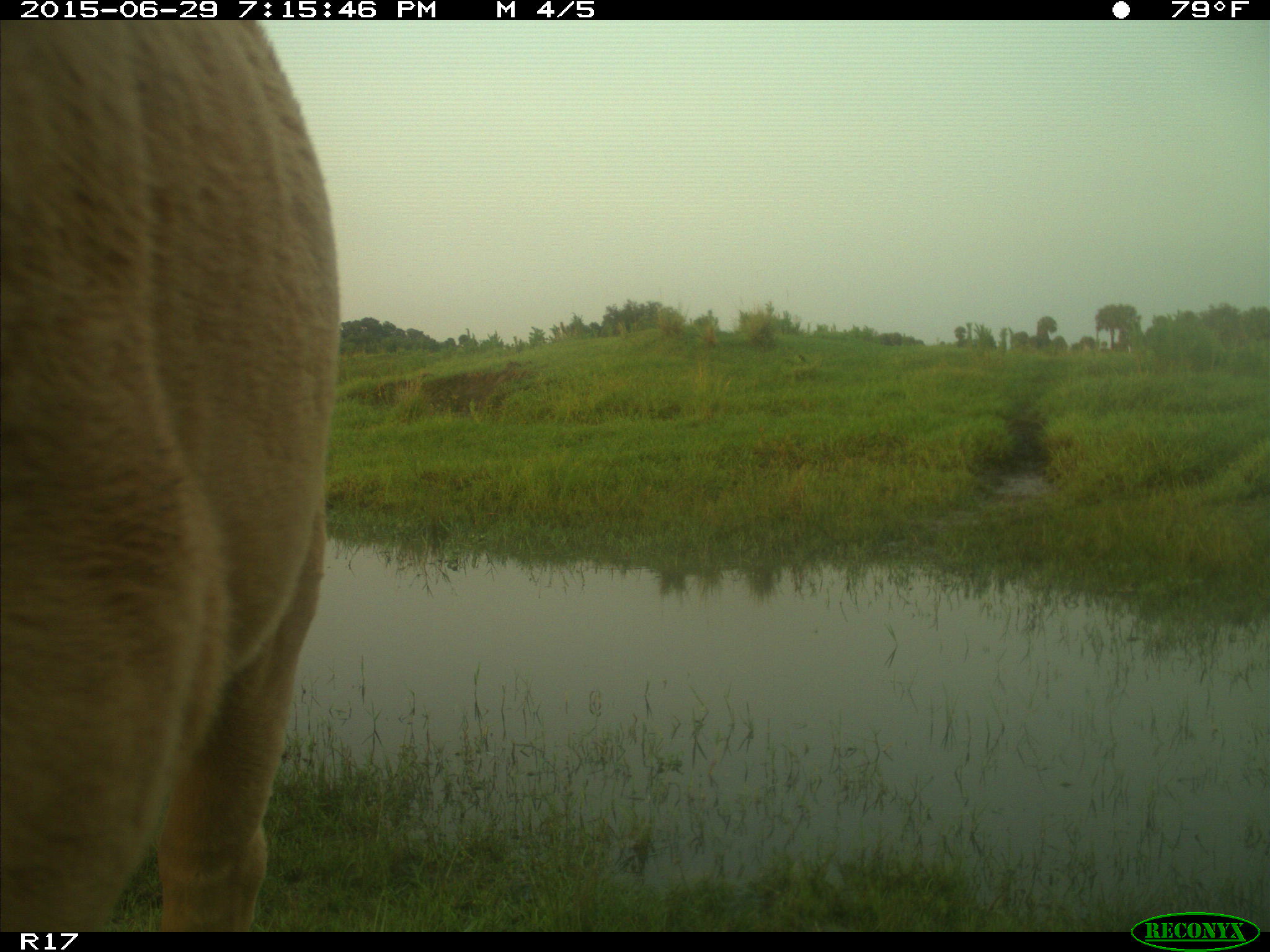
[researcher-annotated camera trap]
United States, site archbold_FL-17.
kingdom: Animalia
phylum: Chordata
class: Mammalia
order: Artiodactyla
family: Bovidae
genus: Bos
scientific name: Bos taurus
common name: domestic cow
Bos taurus (domestic cow).